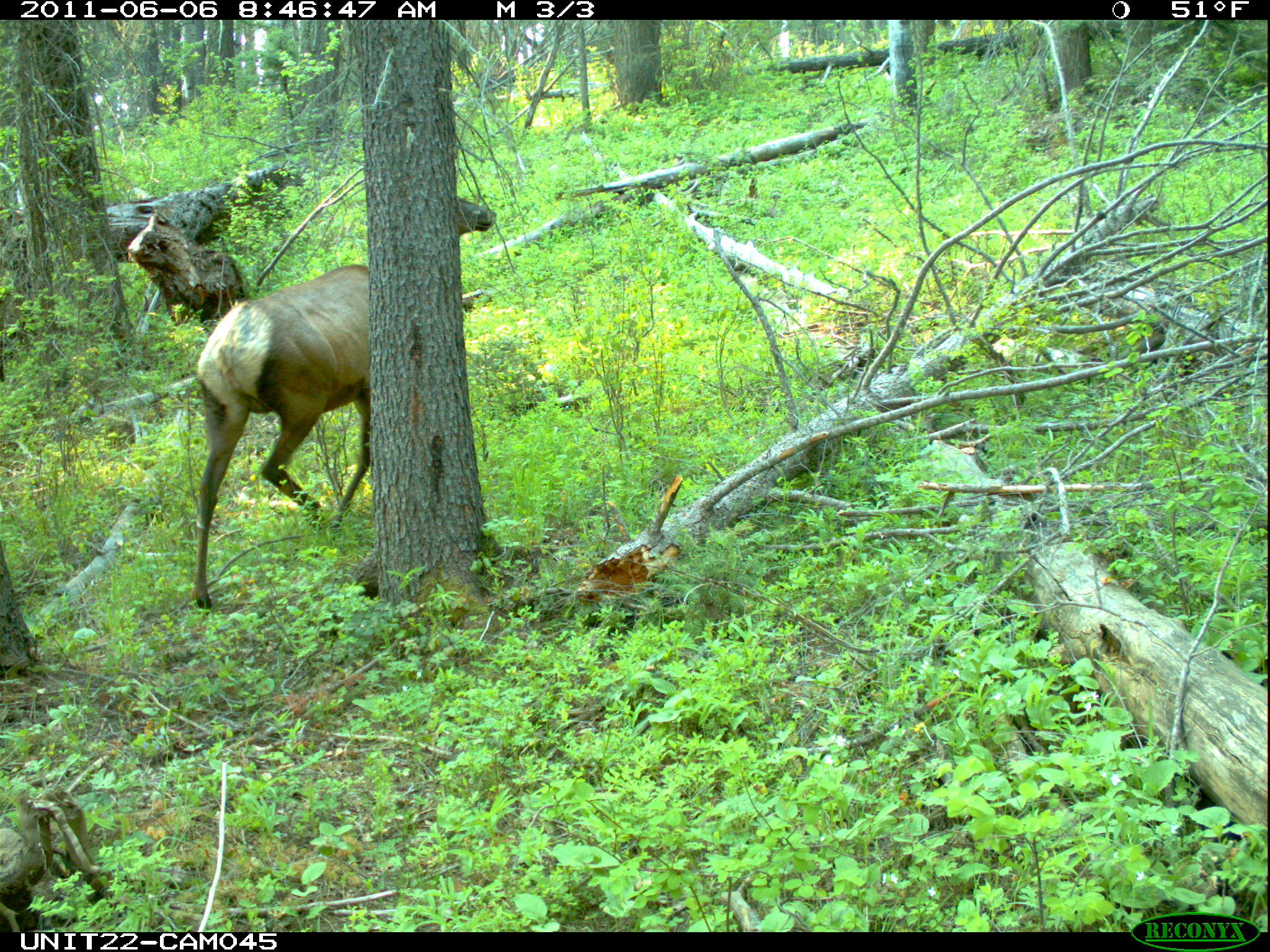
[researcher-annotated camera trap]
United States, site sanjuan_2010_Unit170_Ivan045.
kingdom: Animalia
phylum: Chordata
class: Mammalia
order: Artiodactyla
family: Cervidae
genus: Cervus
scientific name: Cervus elaphus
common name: red deer